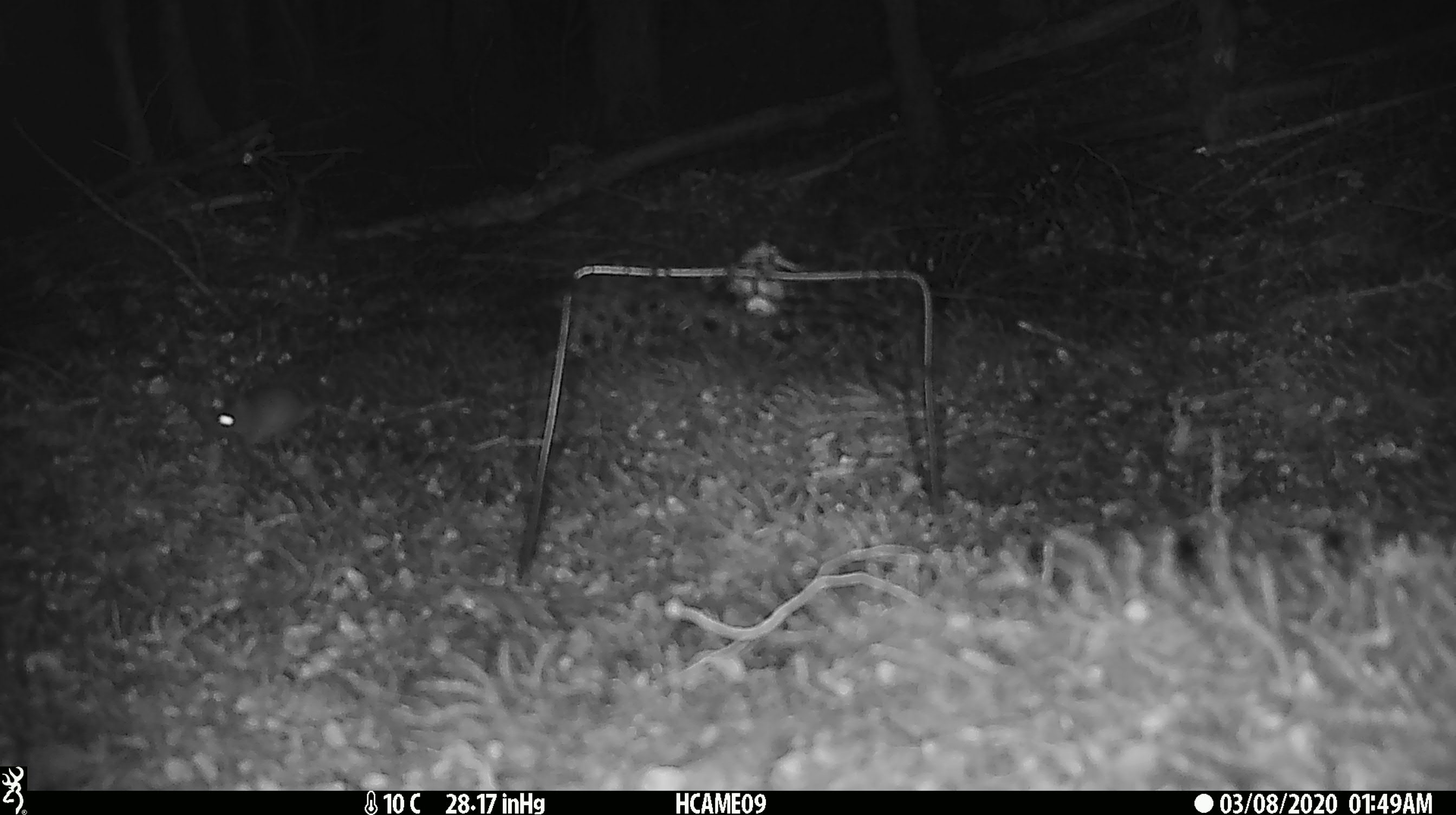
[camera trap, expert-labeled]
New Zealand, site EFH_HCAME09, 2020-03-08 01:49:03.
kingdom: Animalia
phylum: Chordata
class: Mammalia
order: Rodentia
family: Muridae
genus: Mus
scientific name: Mus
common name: mouse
Mouse (Mus).